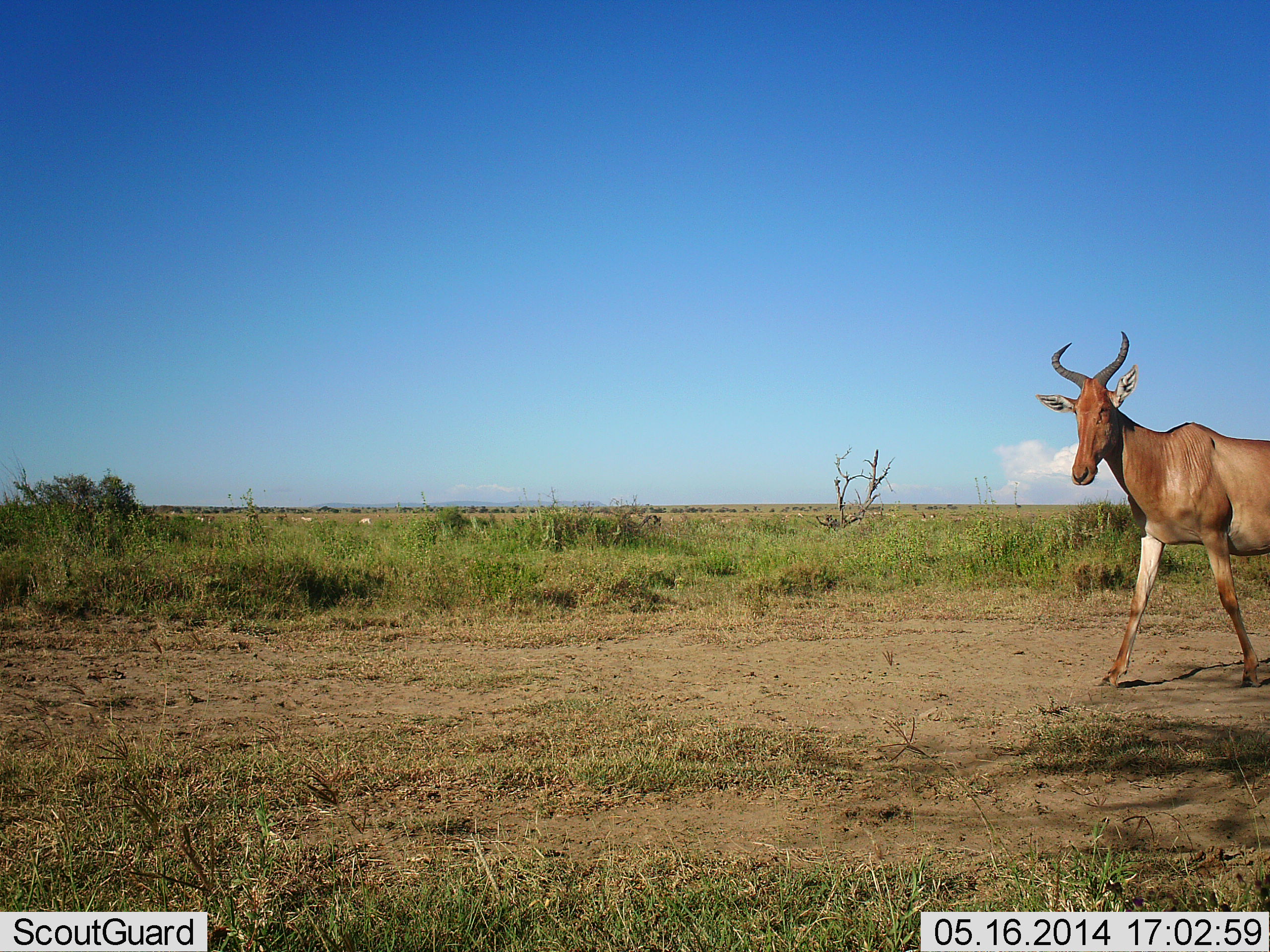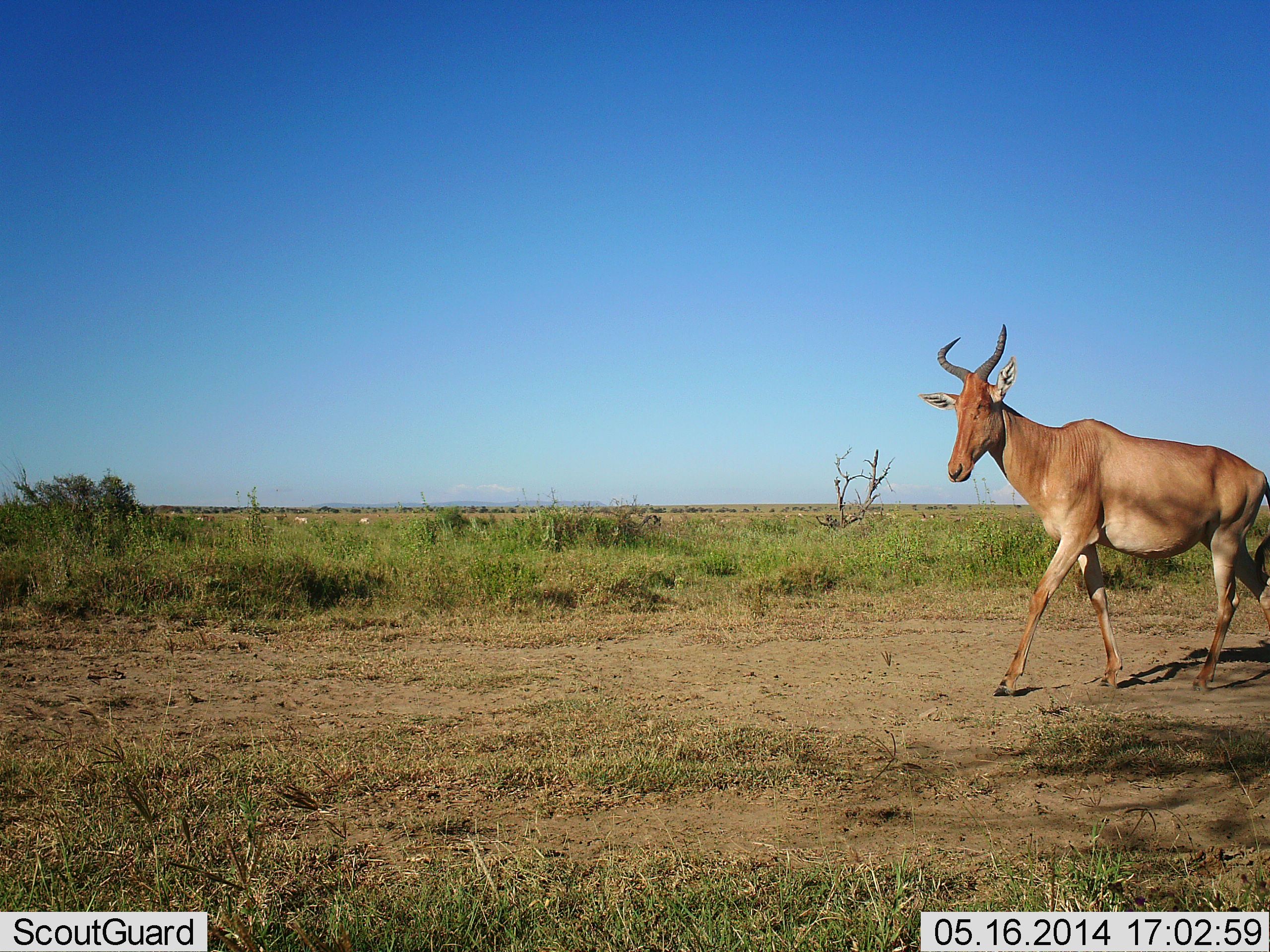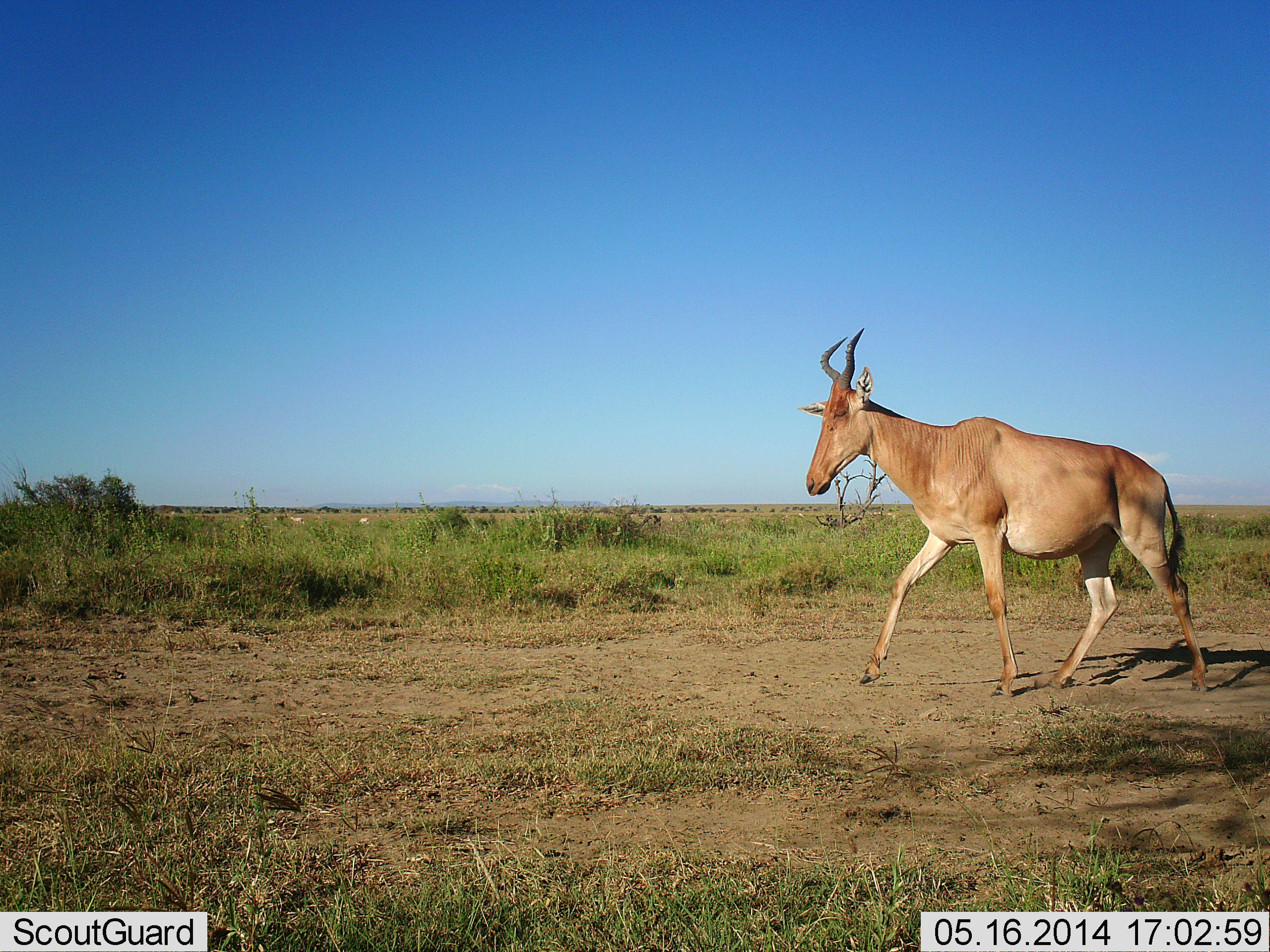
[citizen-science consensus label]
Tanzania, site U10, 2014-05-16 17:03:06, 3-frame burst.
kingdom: Animalia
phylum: Chordata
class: Mammalia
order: Artiodactyla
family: Bovidae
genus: Alcelaphus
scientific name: Alcelaphus buselaphus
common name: hartebeest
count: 1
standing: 0%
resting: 0%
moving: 100%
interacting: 0%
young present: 0%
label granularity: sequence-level